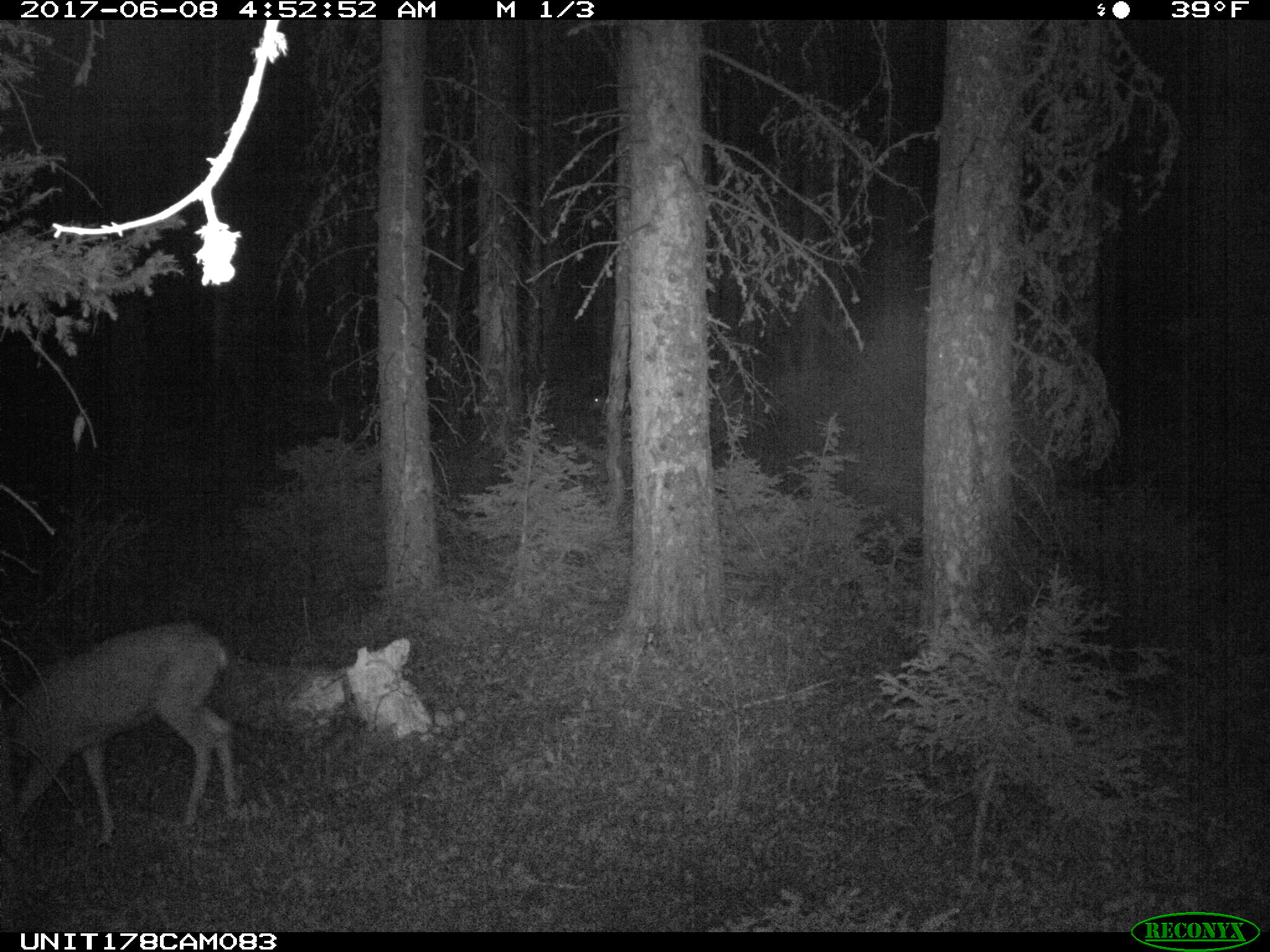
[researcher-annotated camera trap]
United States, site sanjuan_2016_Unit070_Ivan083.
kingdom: Animalia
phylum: Chordata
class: Mammalia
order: Artiodactyla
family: Cervidae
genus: Odocoileus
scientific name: Odocoileus hemionus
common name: mule deer